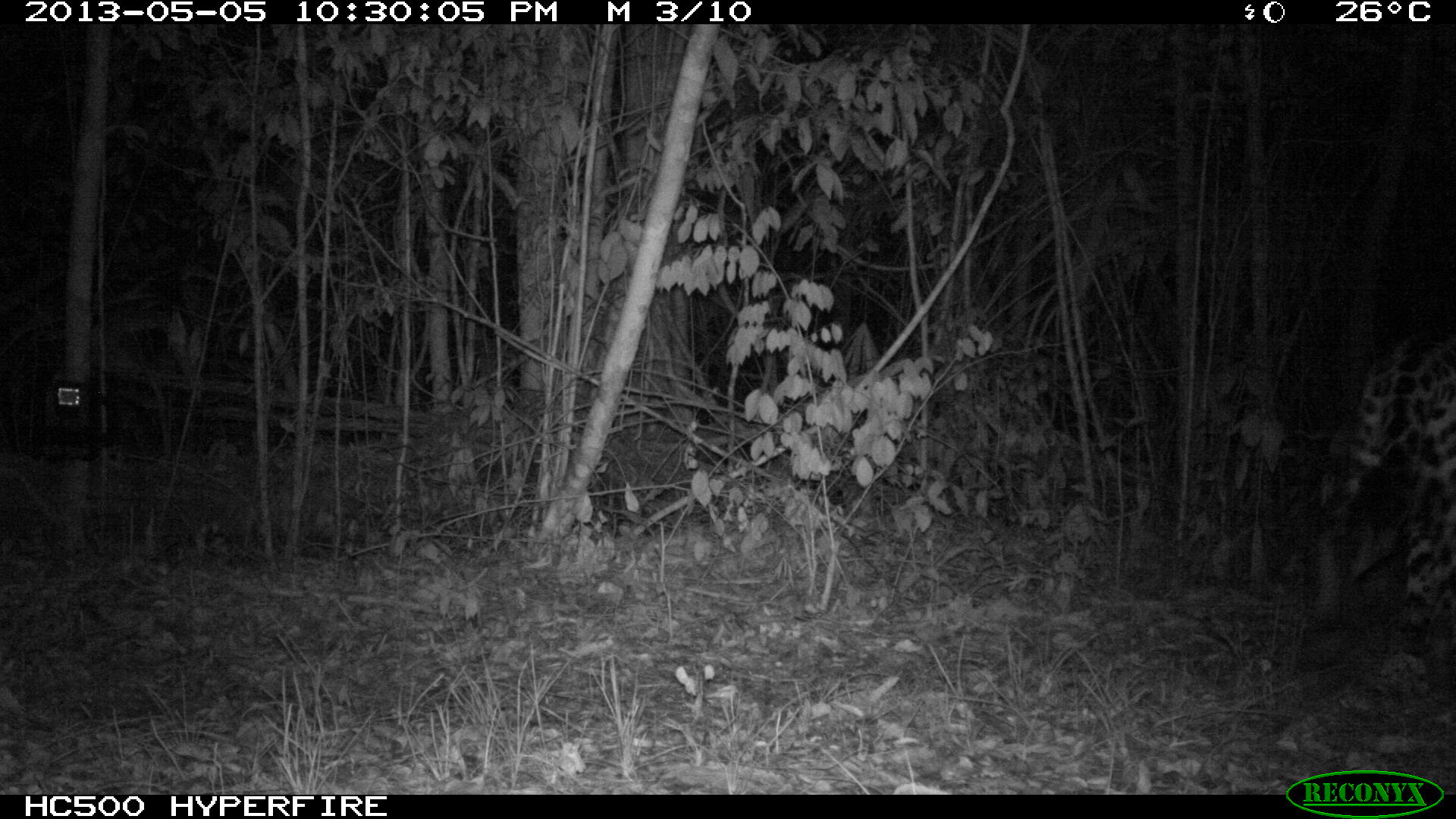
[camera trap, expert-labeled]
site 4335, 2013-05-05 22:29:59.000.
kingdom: Animalia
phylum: Chordata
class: Mammalia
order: Carnivora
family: Felidae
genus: Panthera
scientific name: Panthera onca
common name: jaguar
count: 1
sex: male